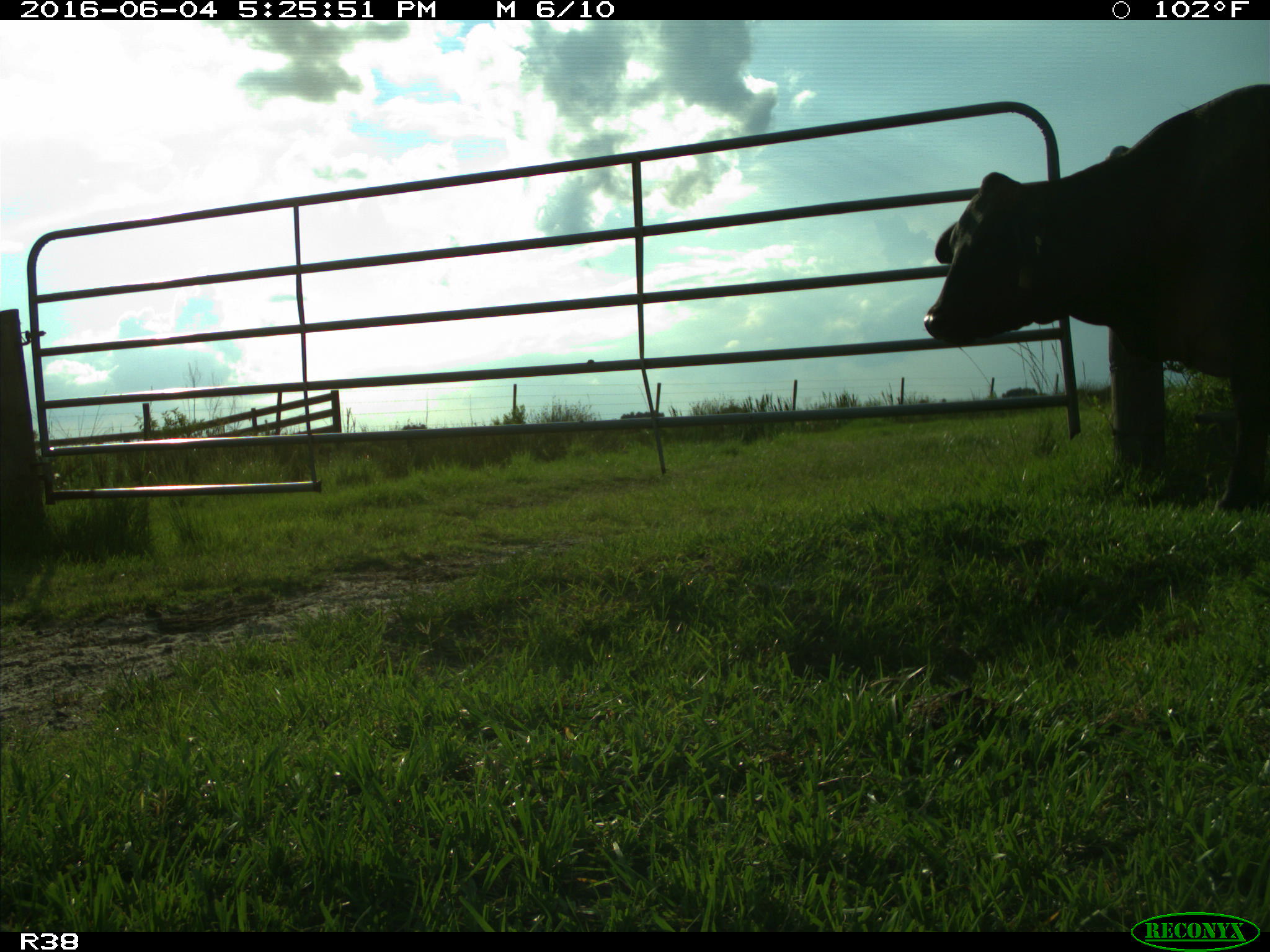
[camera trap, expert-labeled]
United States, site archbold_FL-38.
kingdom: Animalia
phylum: Chordata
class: Mammalia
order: Artiodactyla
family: Bovidae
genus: Bos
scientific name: Bos taurus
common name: domestic cow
Bos taurus (domestic cow).